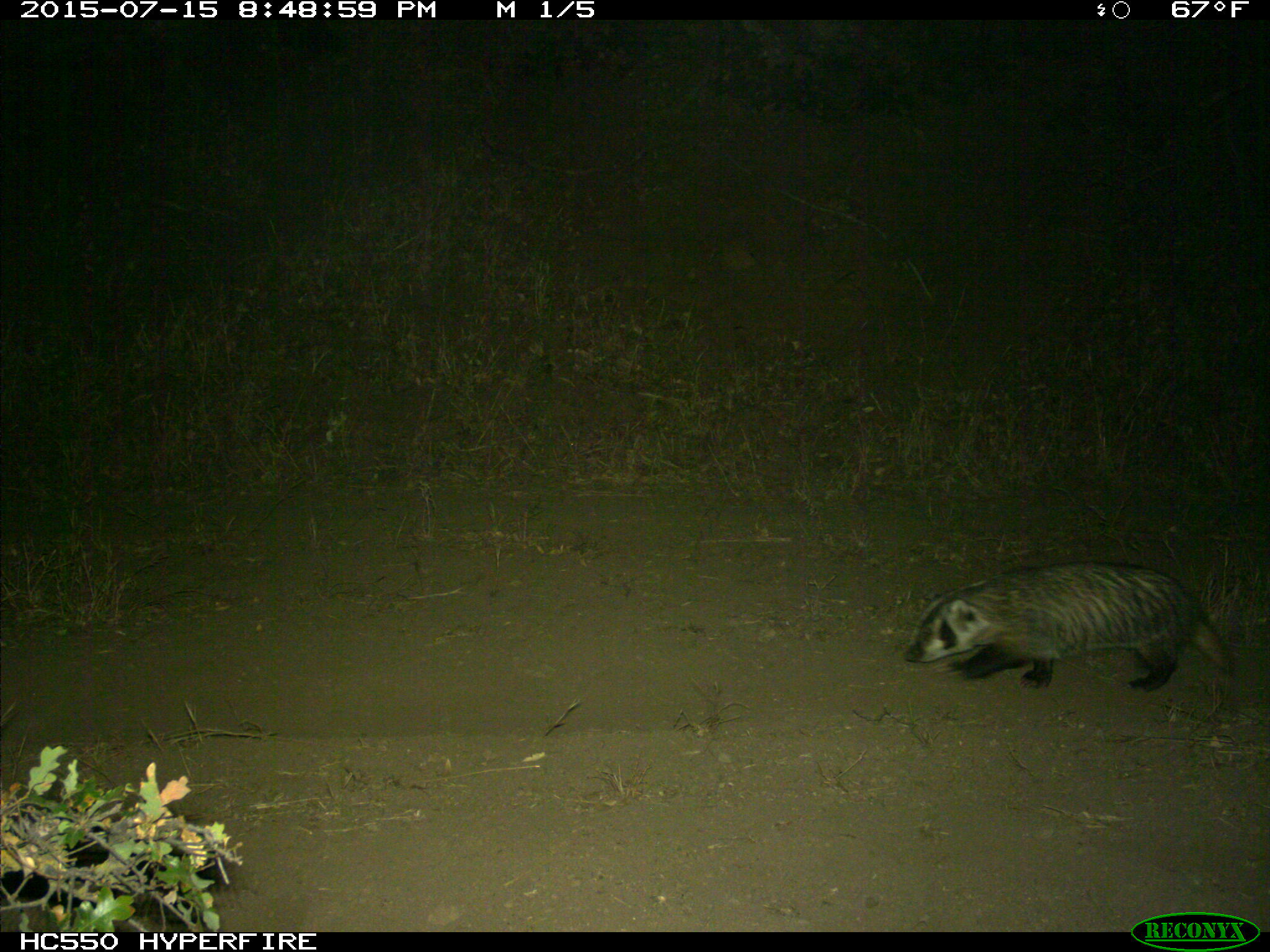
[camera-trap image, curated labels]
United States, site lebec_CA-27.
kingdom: Animalia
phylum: Chordata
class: Mammalia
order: Carnivora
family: Mustelidae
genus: Meles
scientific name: Meles meles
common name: european badger